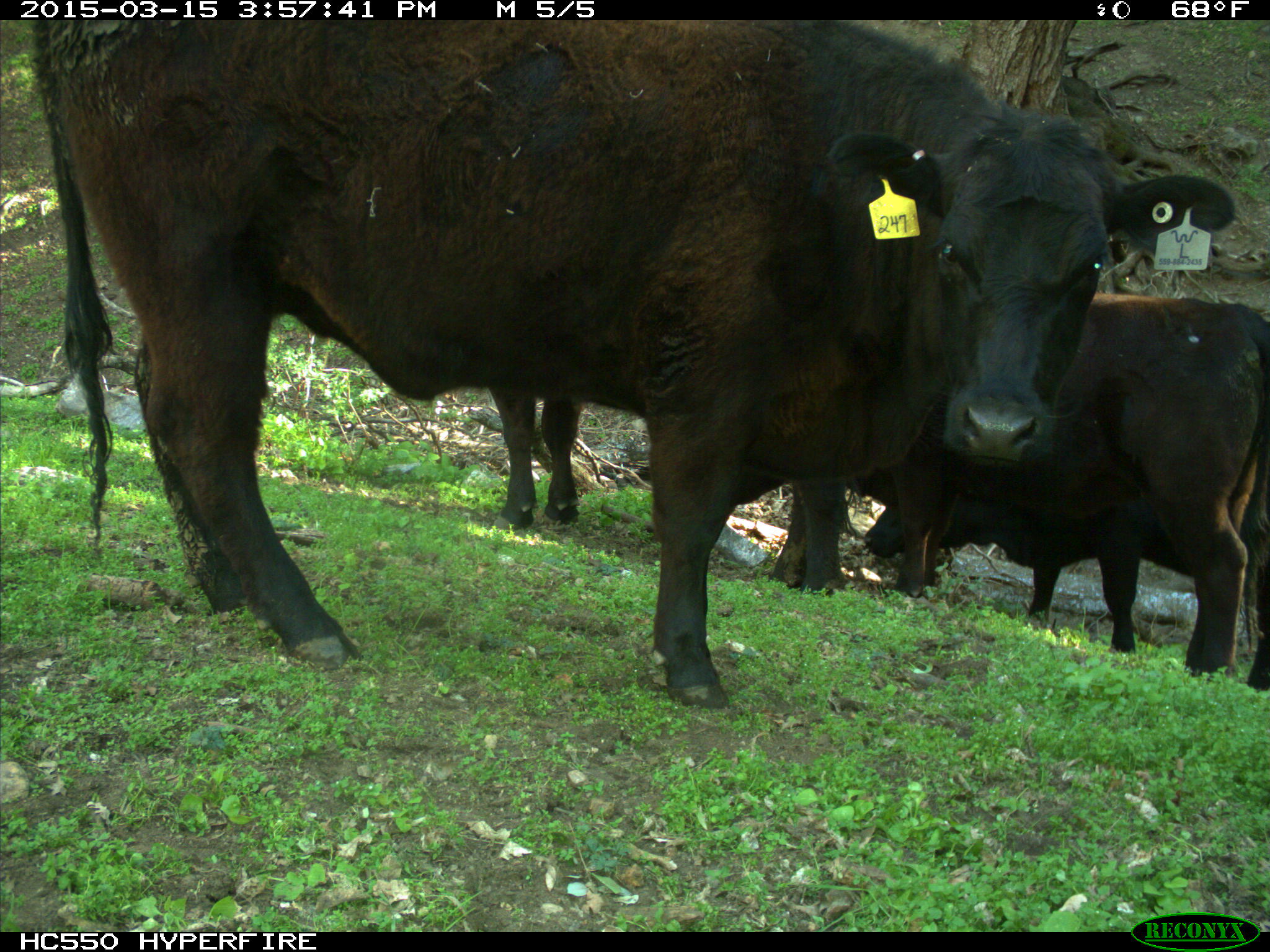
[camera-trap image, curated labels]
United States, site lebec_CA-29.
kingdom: Animalia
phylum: Chordata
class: Mammalia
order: Artiodactyla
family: Bovidae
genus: Bos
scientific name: Bos taurus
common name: domestic cow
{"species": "Bos taurus (domestic cow)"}